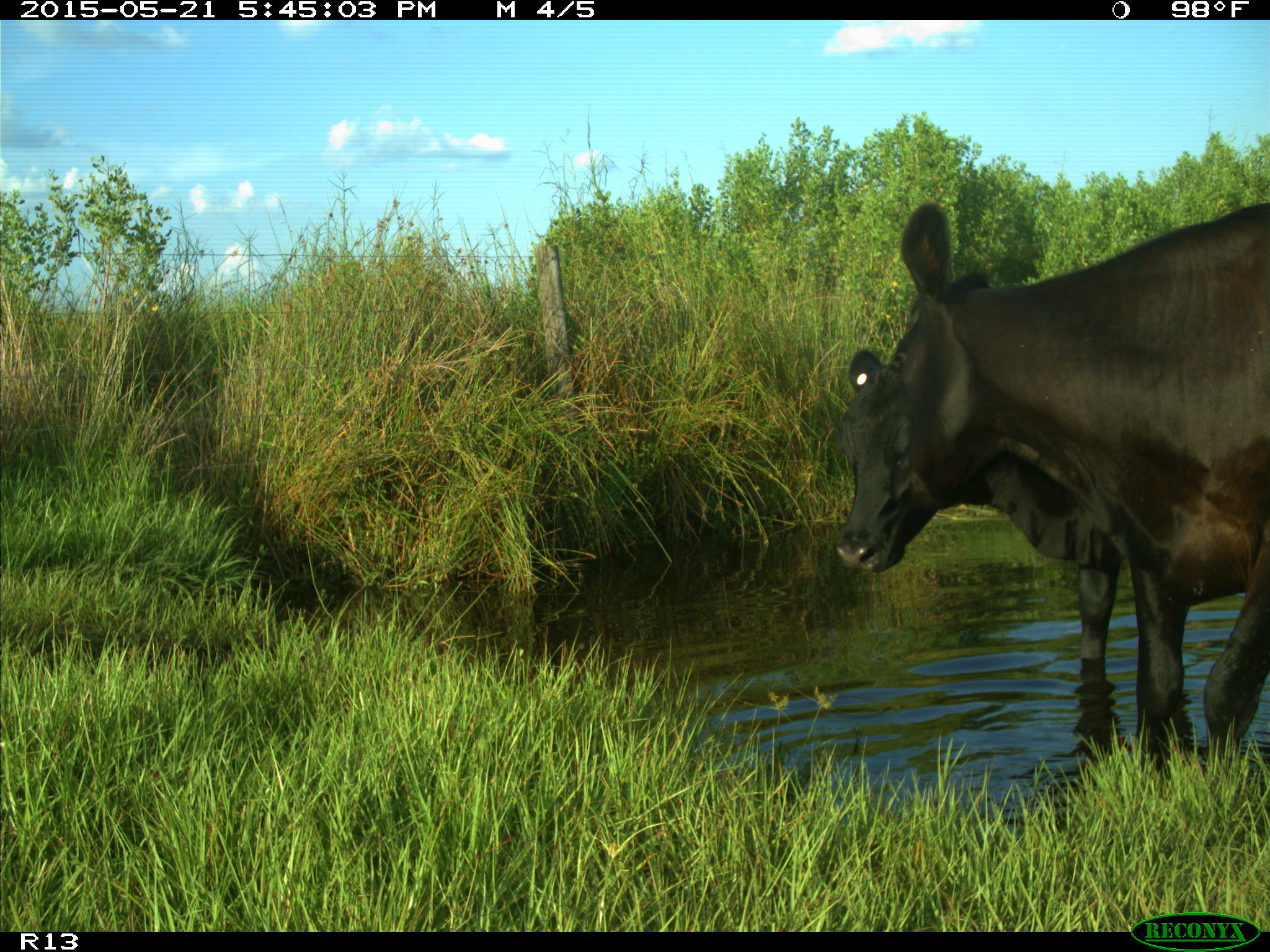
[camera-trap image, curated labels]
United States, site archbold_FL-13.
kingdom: Animalia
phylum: Chordata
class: Mammalia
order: Artiodactyla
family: Bovidae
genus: Bos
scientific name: Bos taurus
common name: domestic cow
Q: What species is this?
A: Bos taurus (domestic cow).